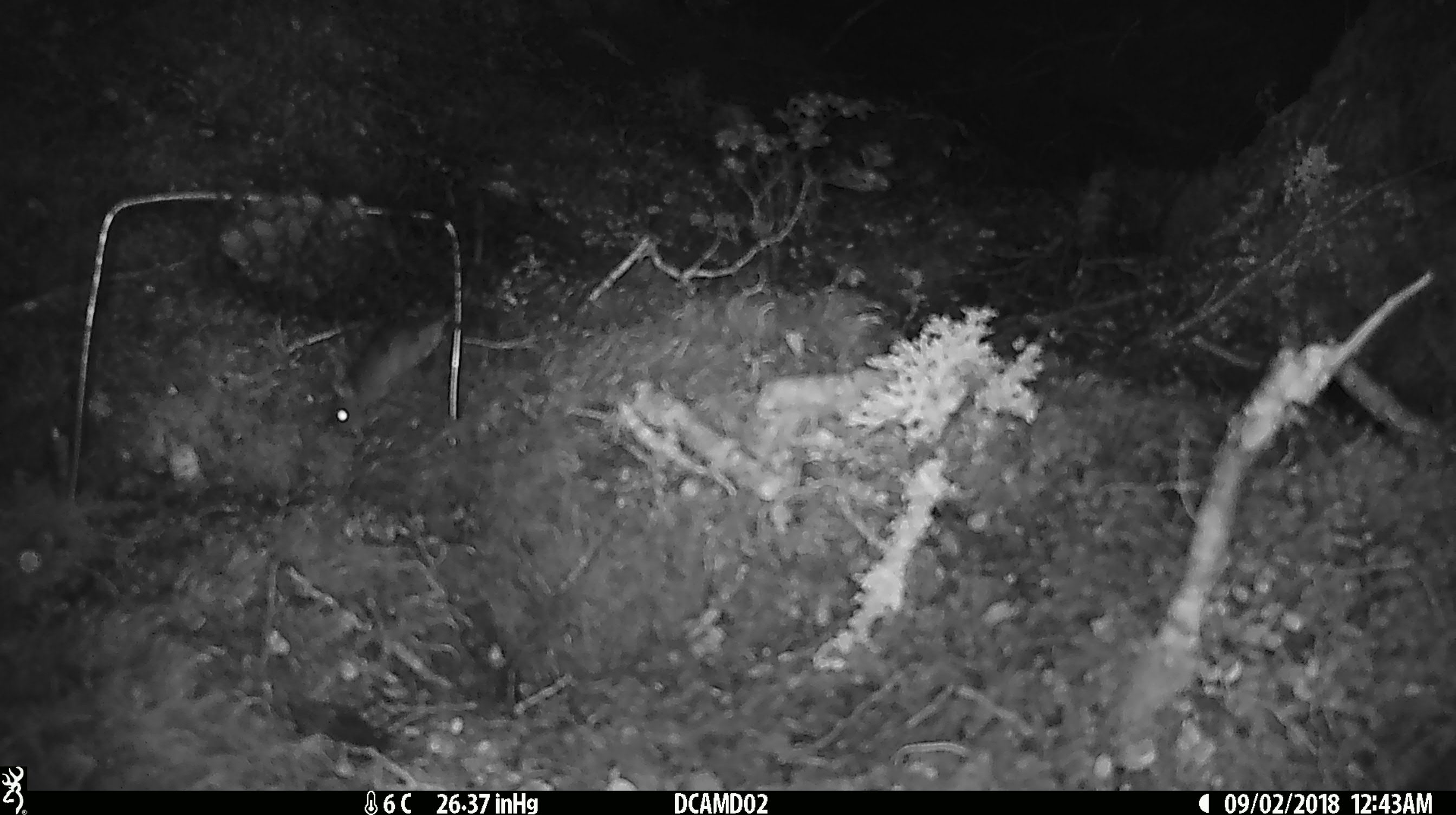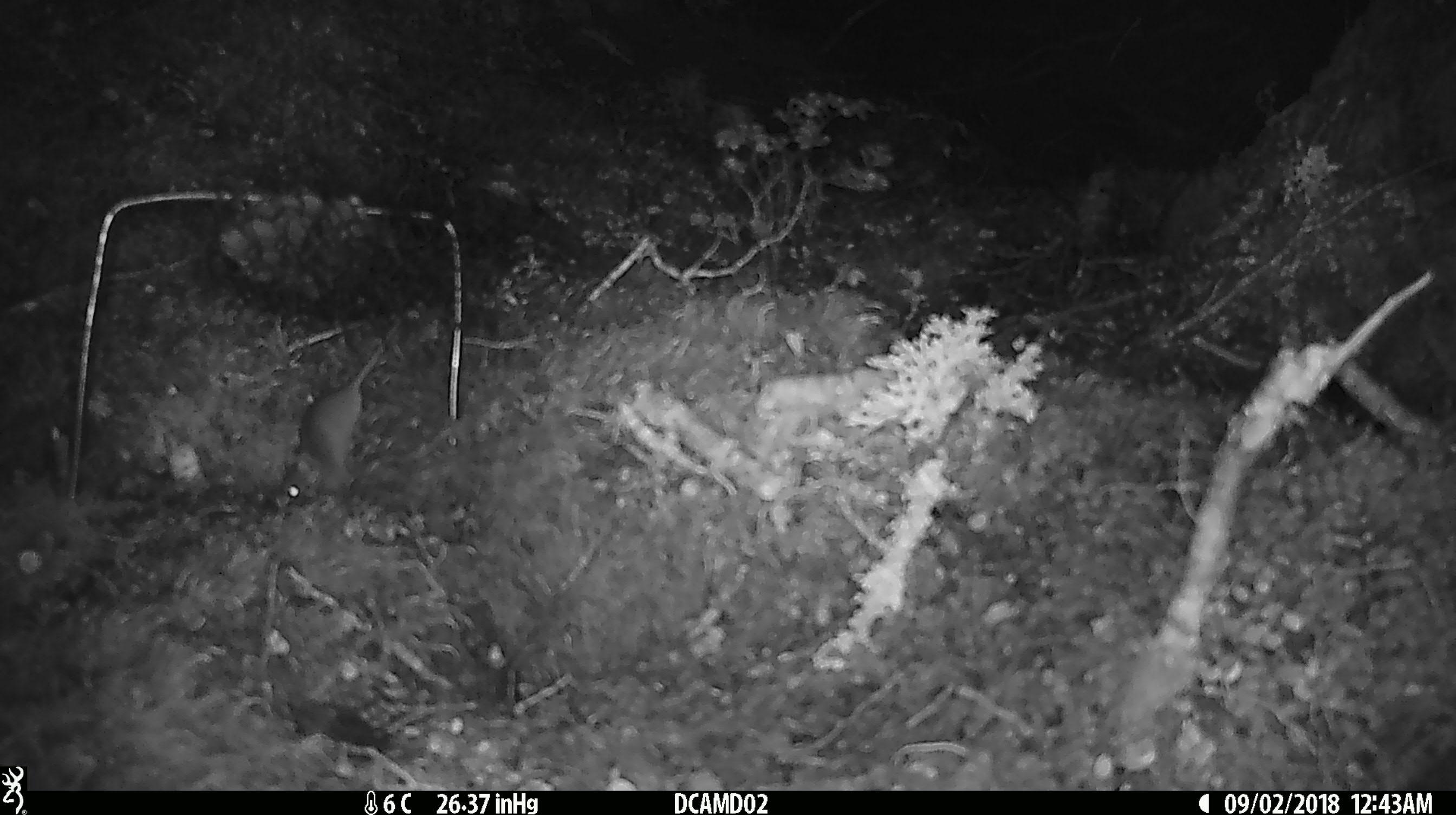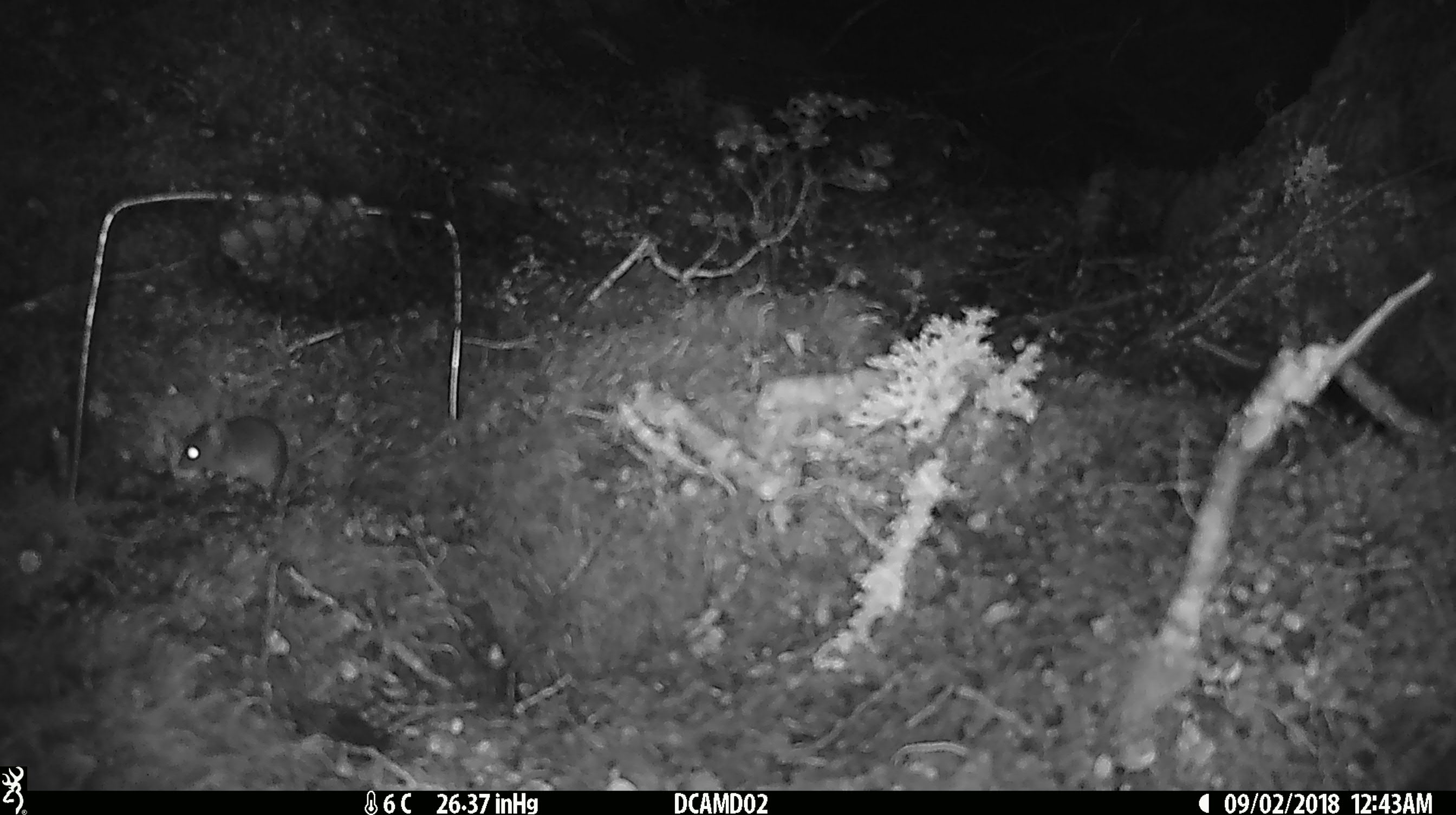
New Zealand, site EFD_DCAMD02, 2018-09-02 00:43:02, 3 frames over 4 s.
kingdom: Animalia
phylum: Chordata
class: Mammalia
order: Rodentia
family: Muridae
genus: Mus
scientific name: Mus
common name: mouse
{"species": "mouse (Mus)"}